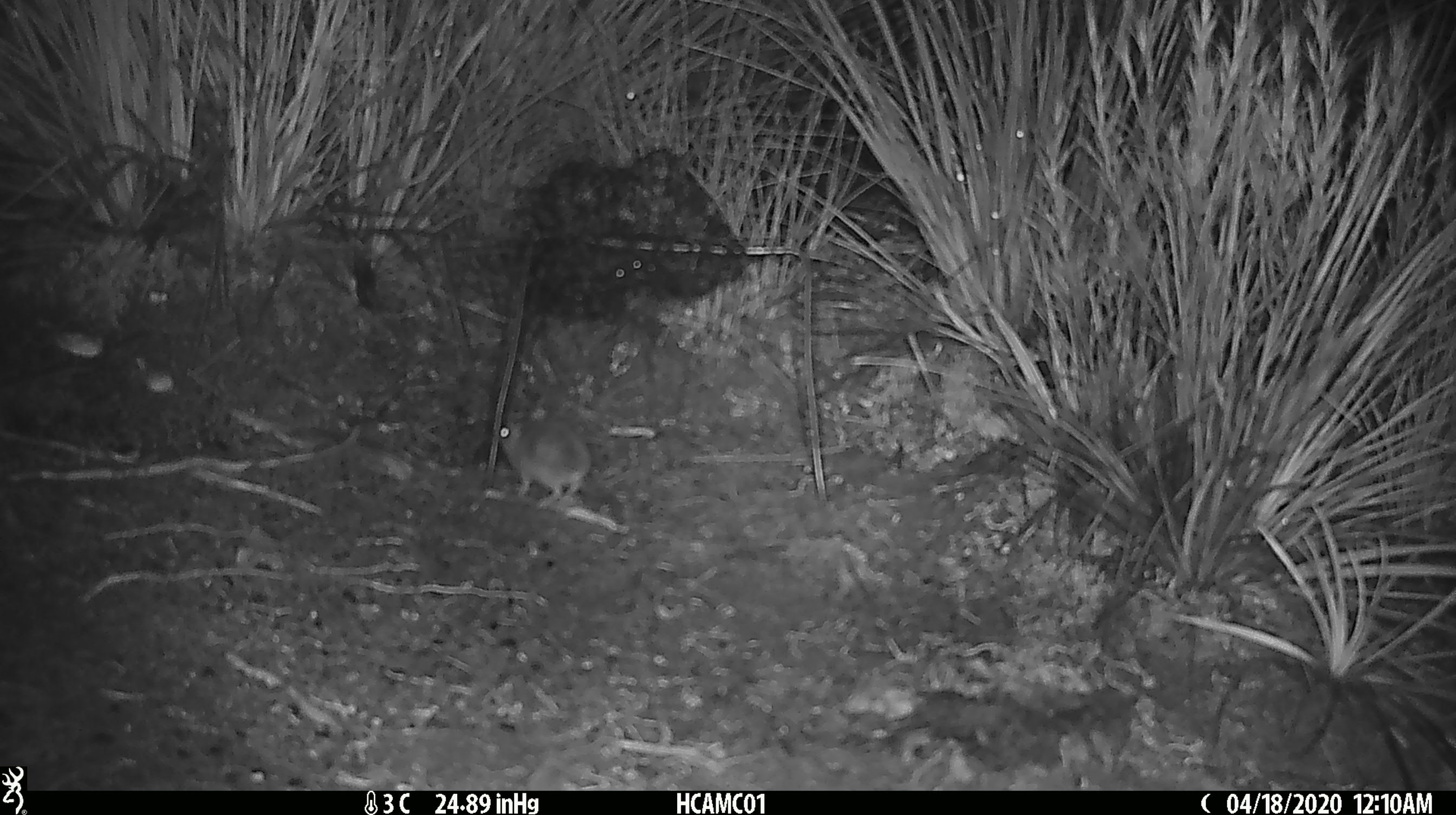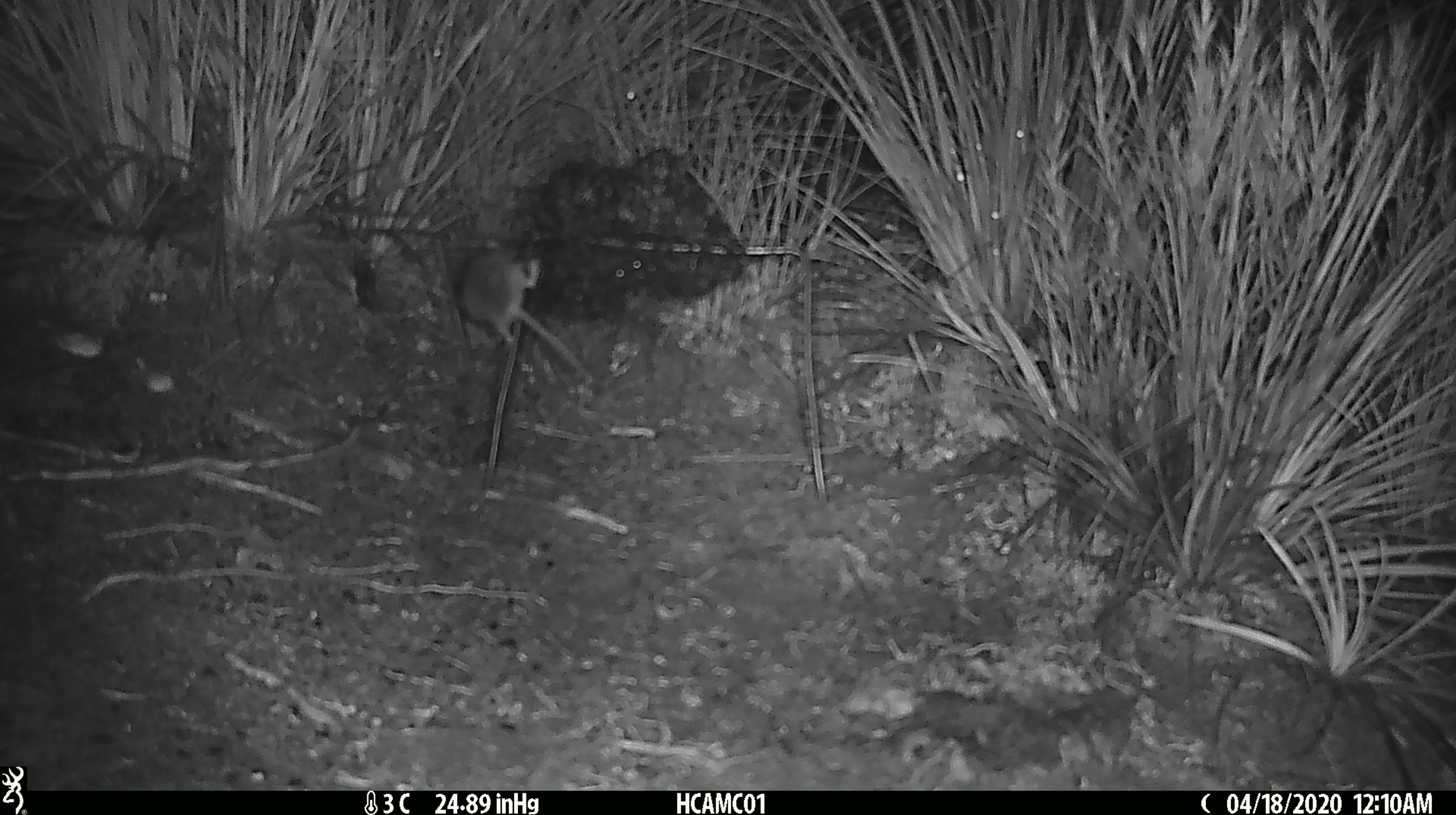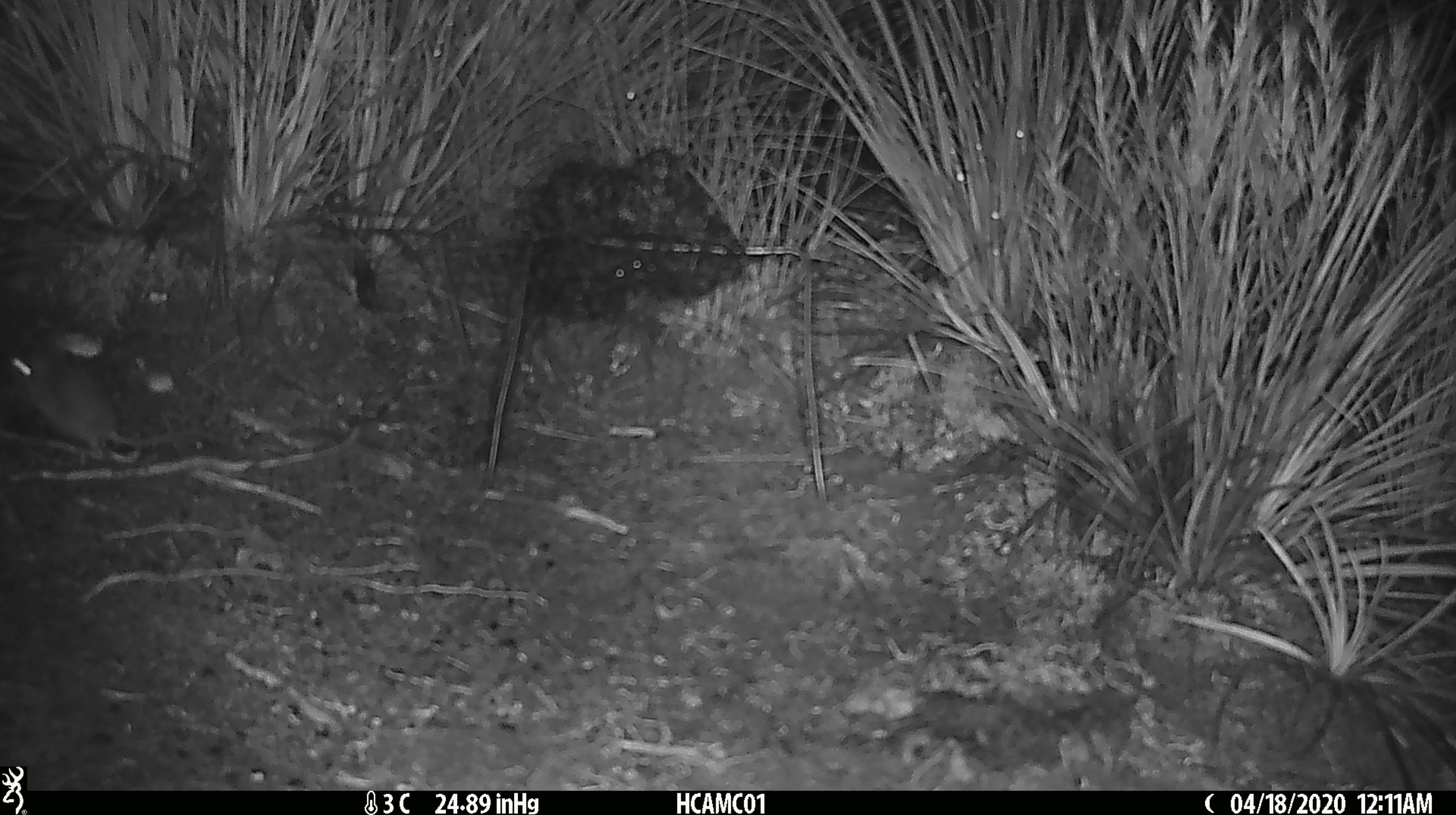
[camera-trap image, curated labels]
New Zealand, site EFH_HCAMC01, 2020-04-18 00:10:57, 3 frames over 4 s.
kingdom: Animalia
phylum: Chordata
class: Mammalia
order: Rodentia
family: Muridae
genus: Mus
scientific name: Mus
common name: mouse